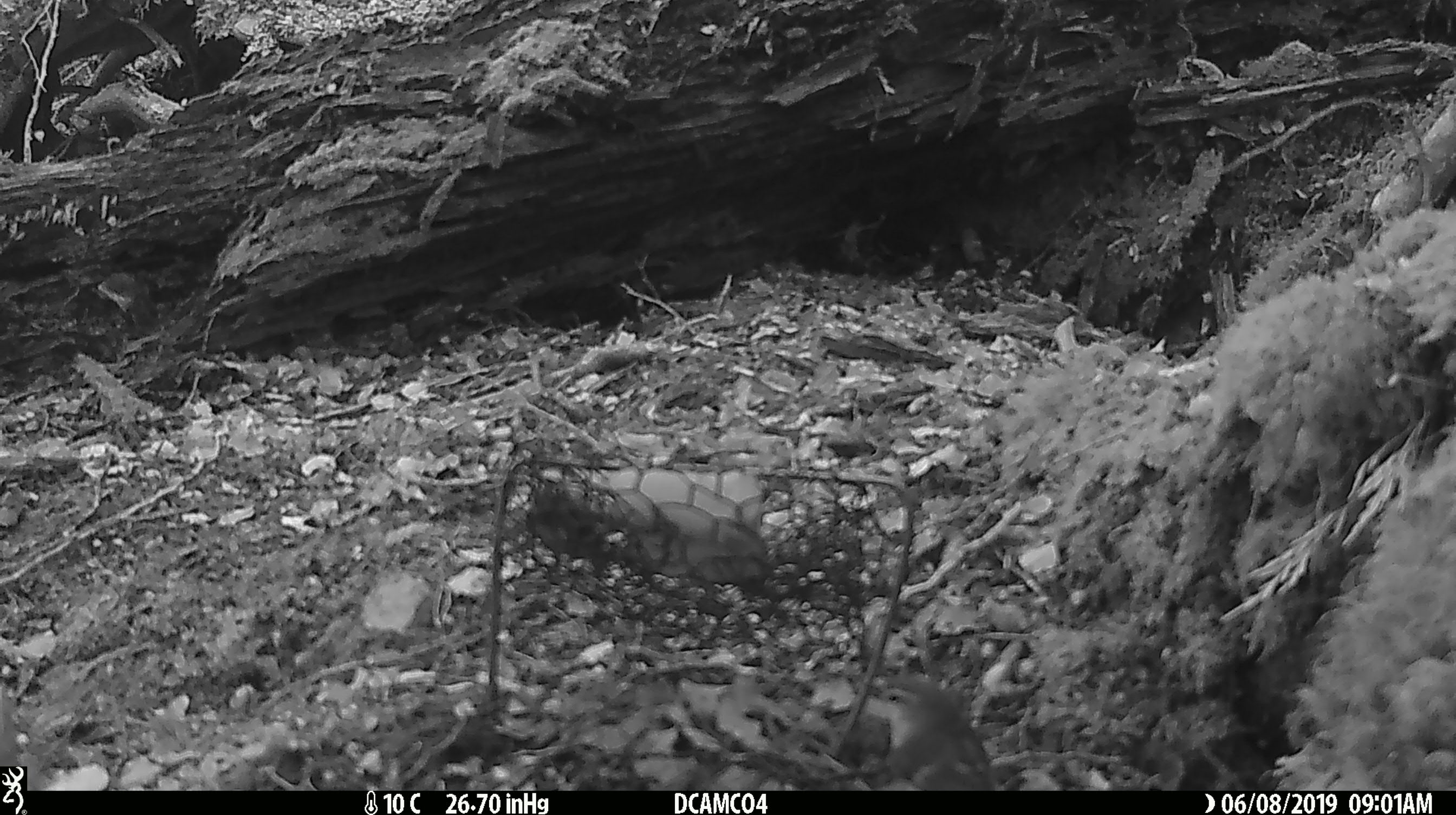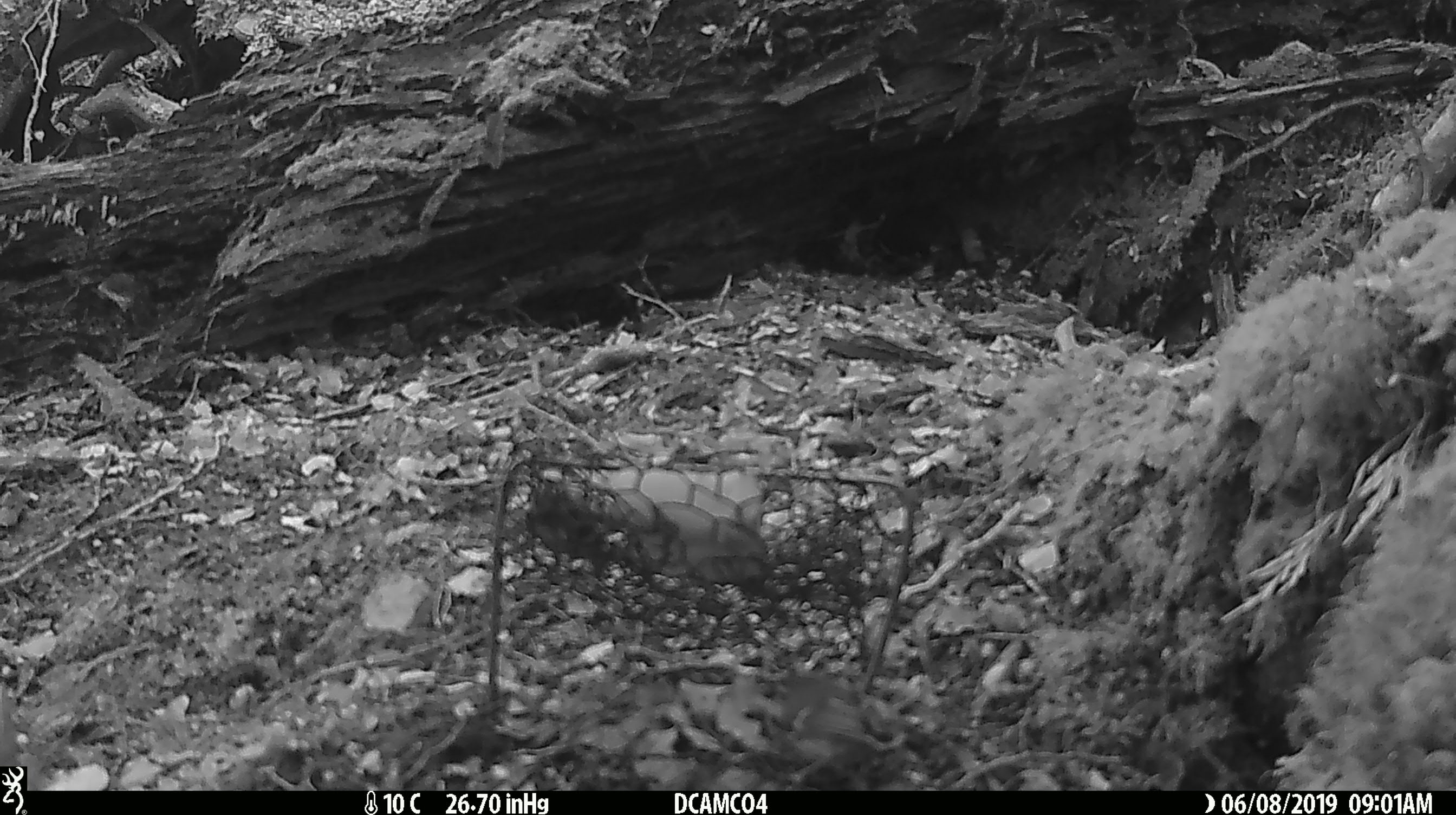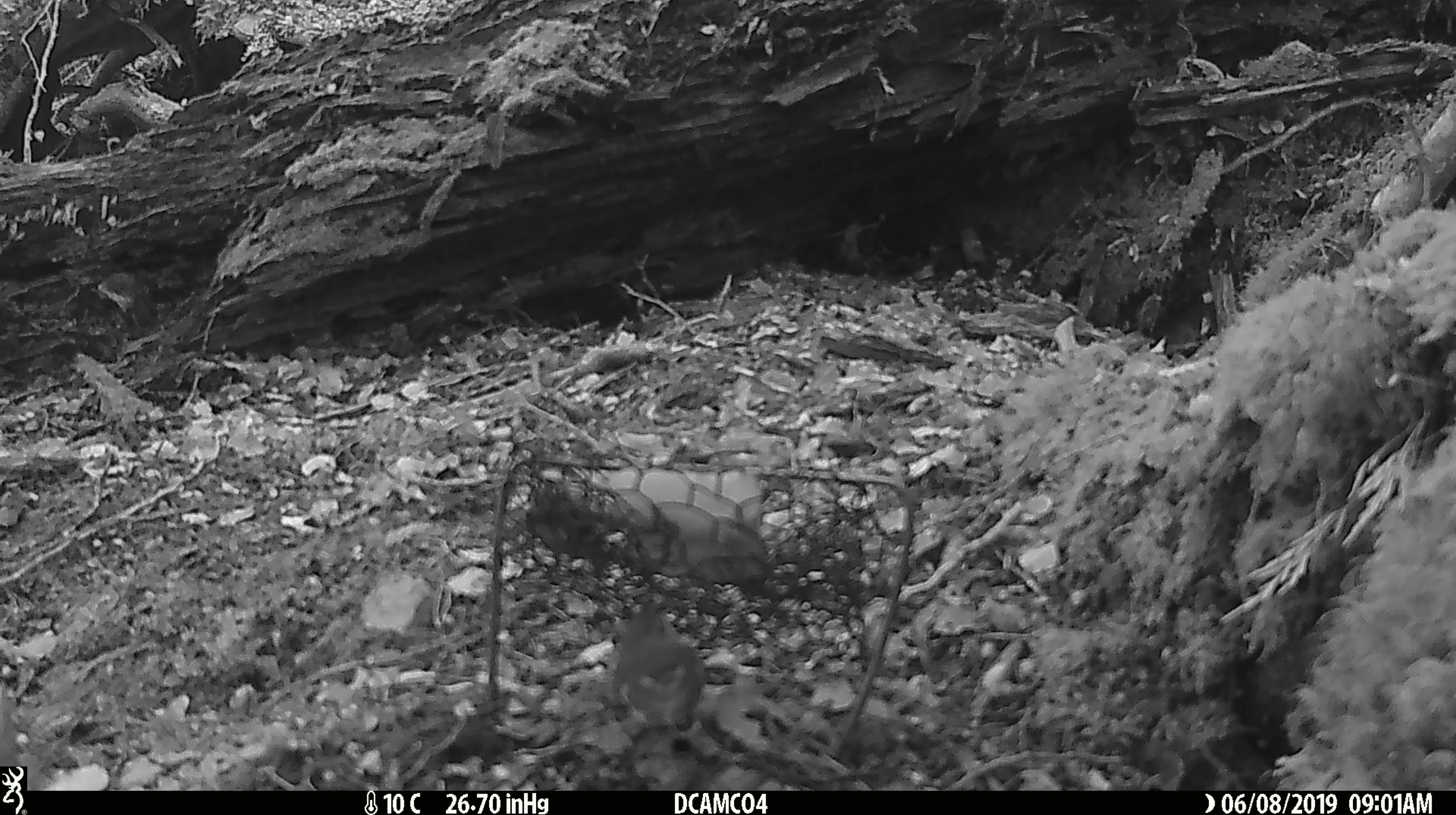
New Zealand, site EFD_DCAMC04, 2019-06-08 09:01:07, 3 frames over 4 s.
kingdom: Animalia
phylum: Chordata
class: Aves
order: Passeriformes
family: Acanthisittidae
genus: Acanthisitta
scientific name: Acanthisitta chloris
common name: rifleman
Rifleman (Acanthisitta chloris).